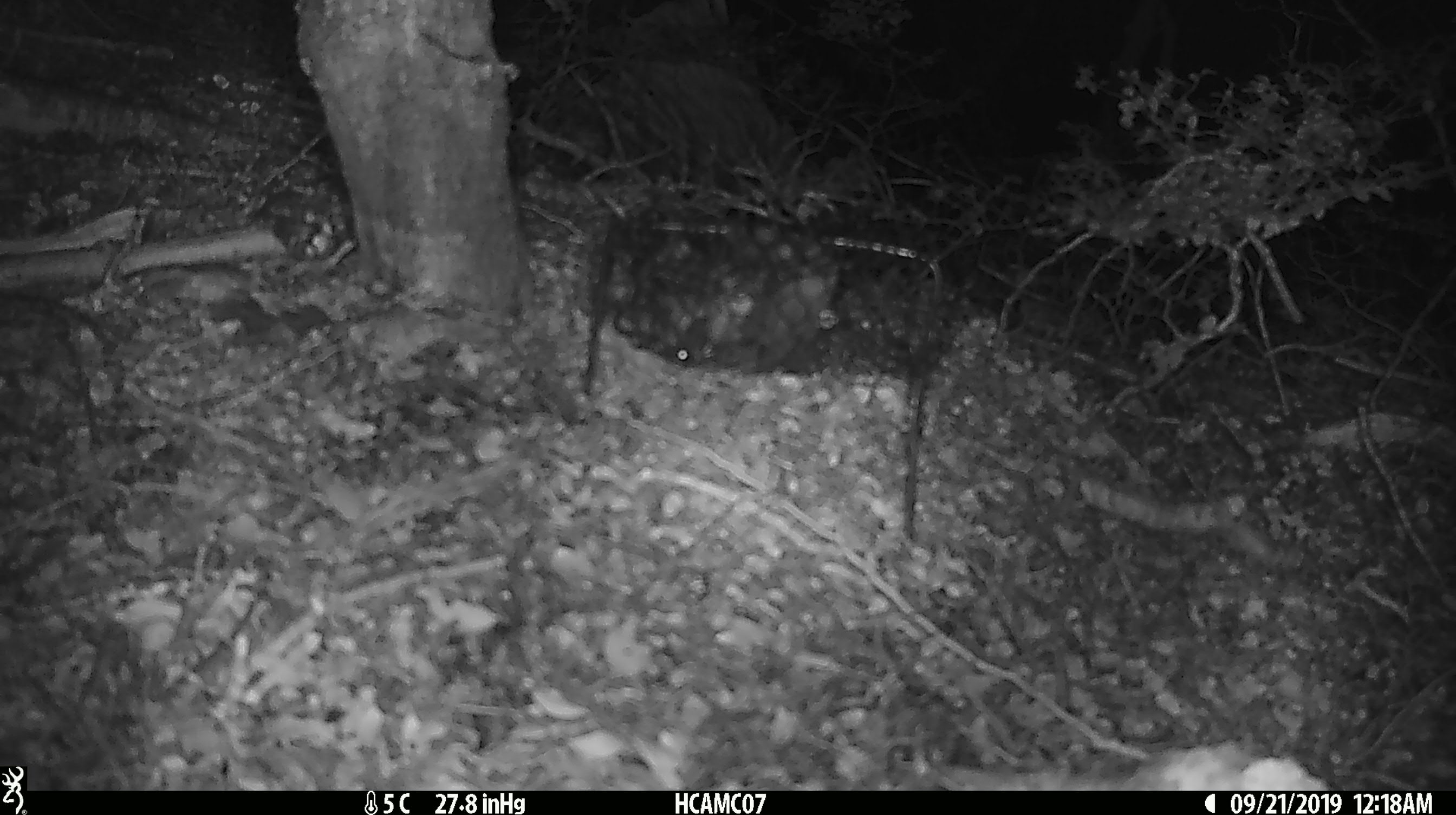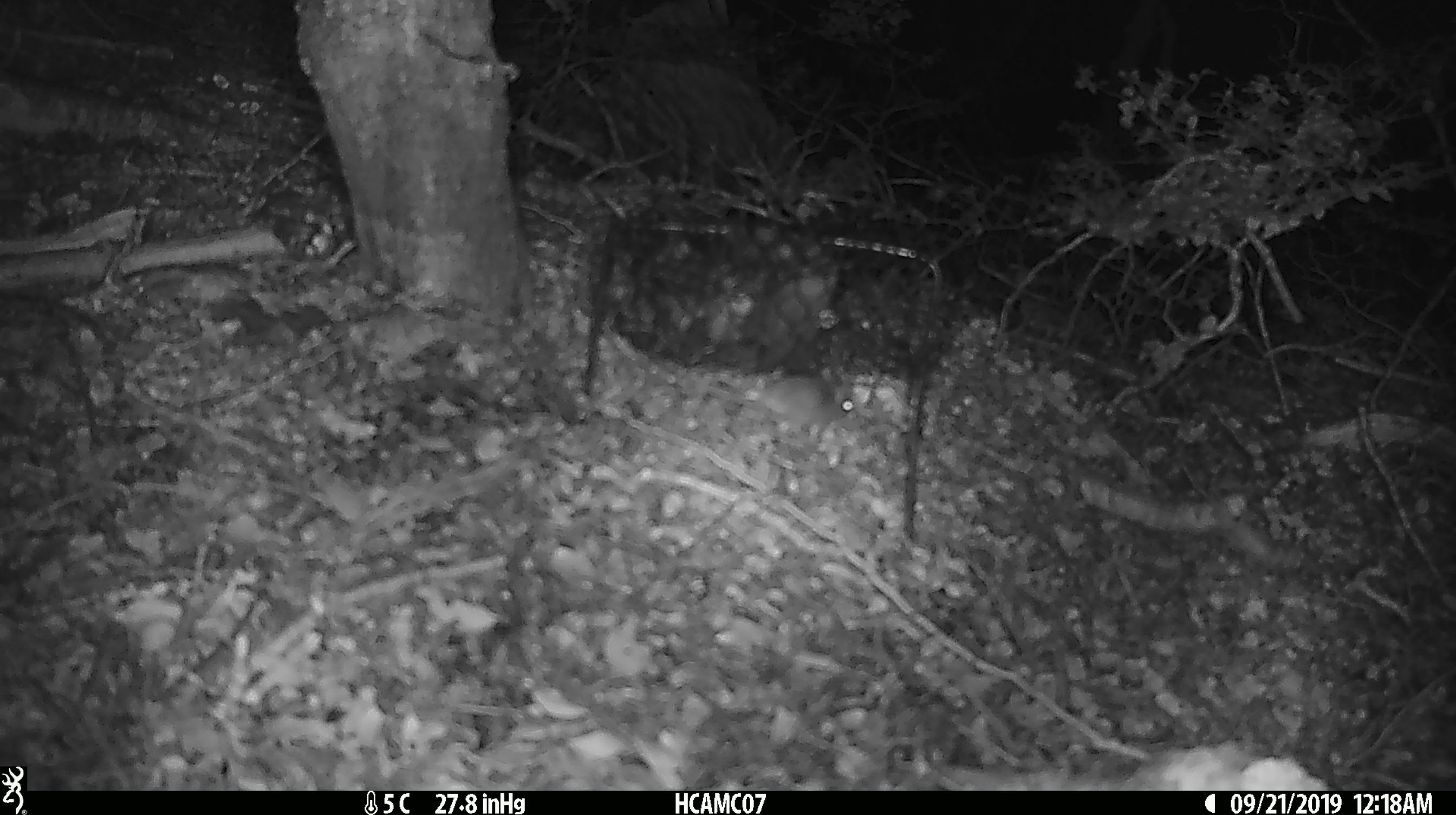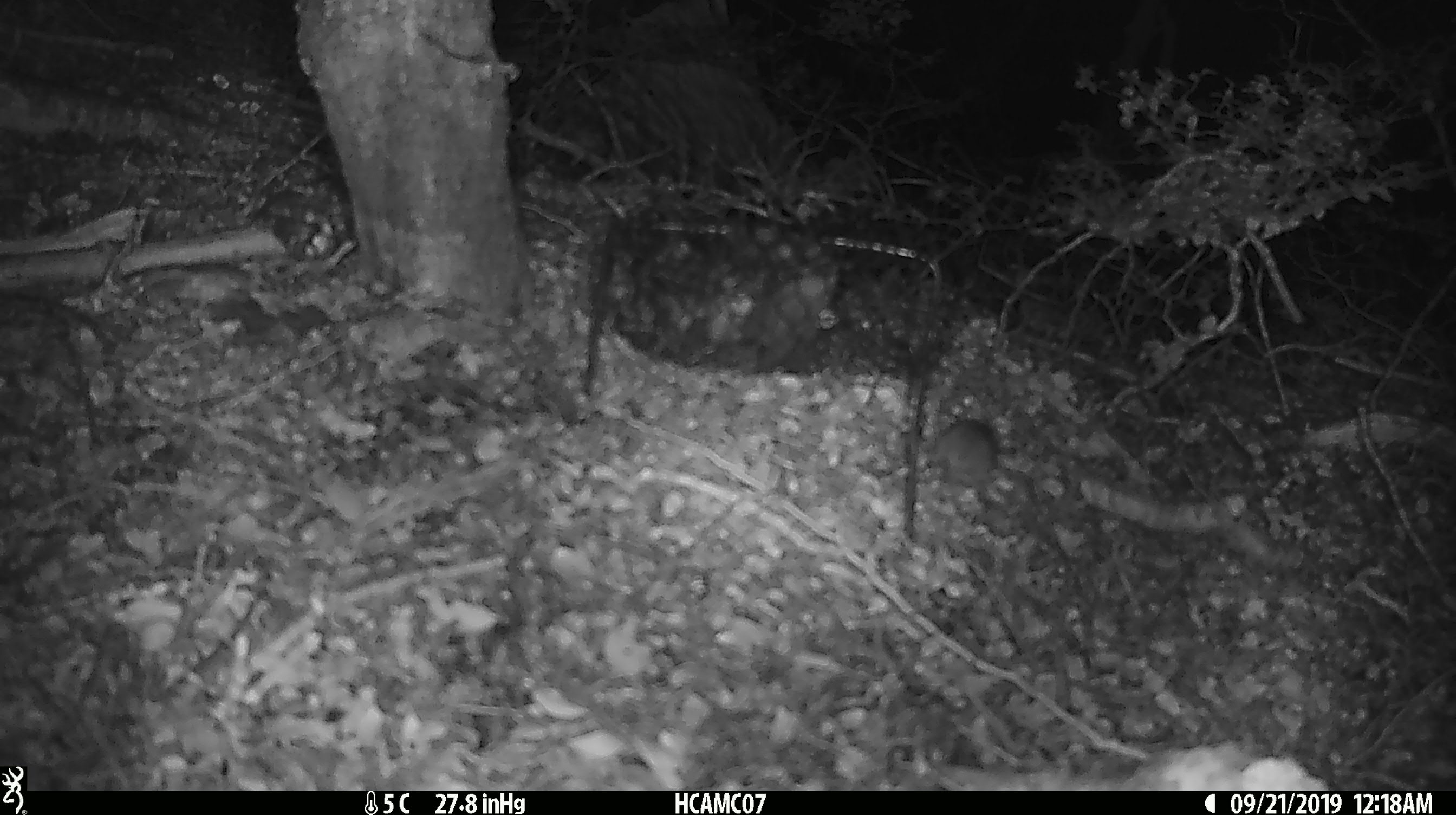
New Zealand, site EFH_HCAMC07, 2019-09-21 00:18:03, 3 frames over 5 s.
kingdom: Animalia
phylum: Chordata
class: Mammalia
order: Rodentia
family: Muridae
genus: Mus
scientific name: Mus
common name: mouse